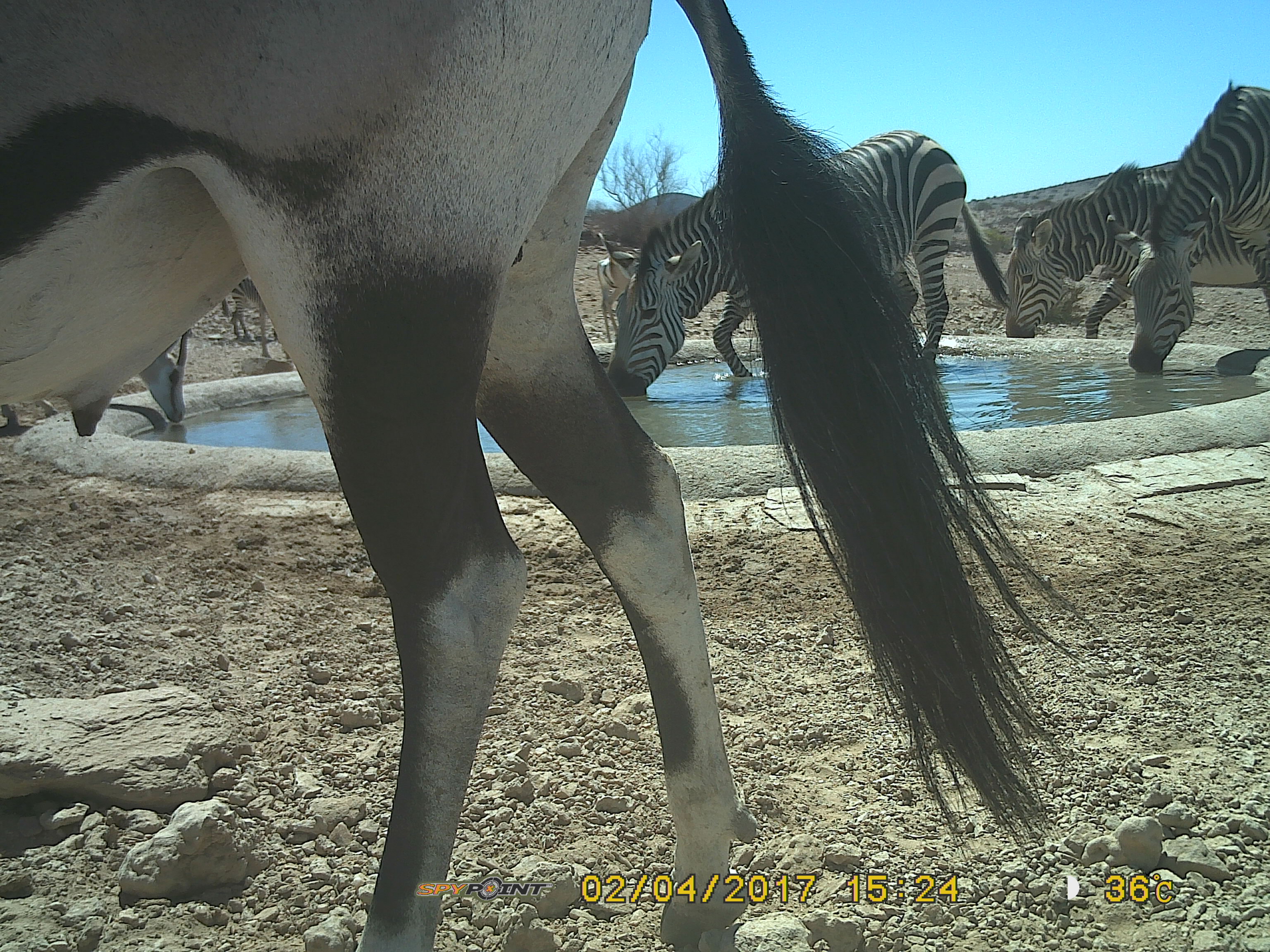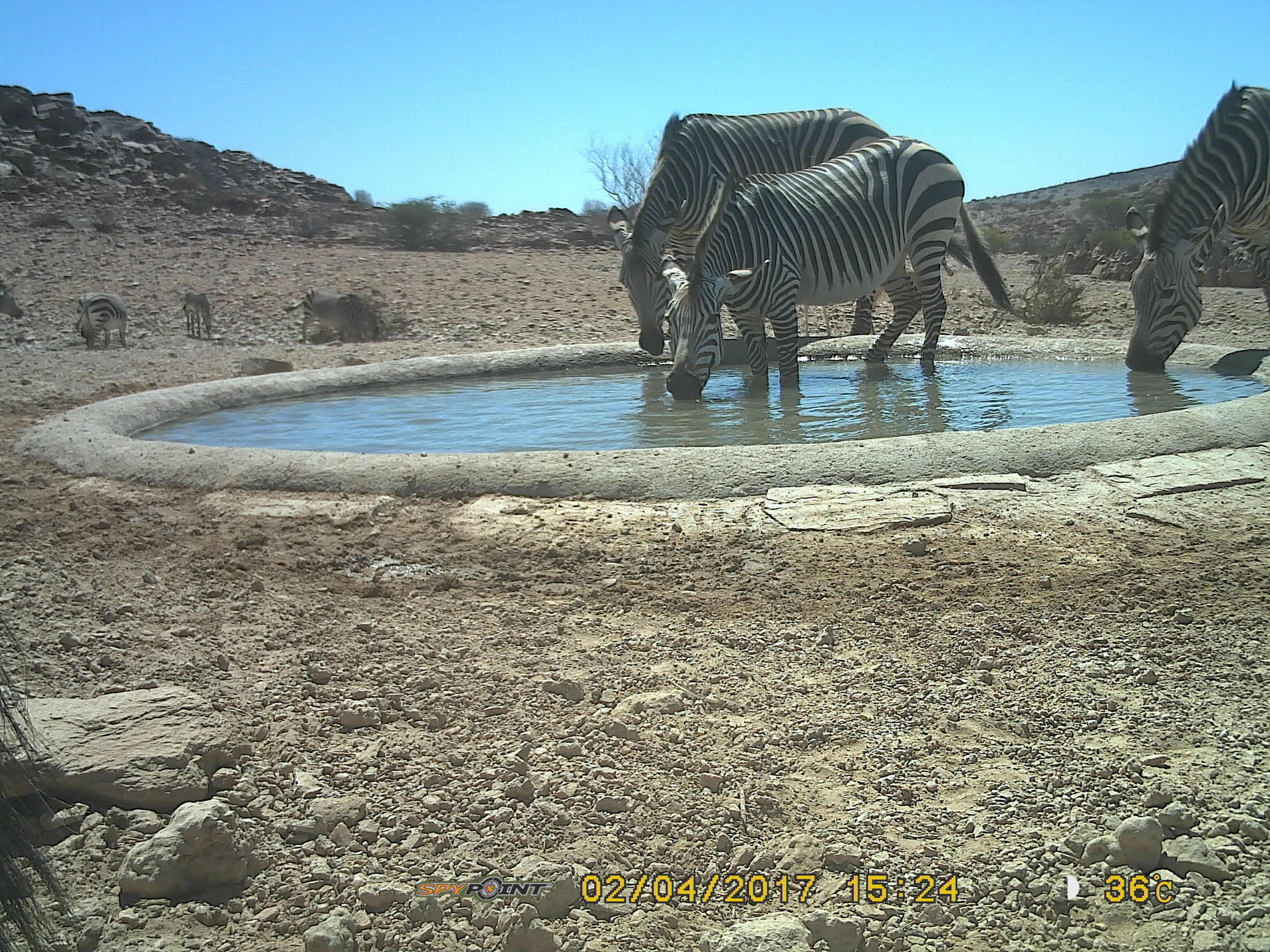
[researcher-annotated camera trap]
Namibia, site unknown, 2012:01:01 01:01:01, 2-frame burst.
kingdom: Animalia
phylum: Chordata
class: Mammalia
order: Perissodactyla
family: Equidae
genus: Equus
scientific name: Equus zebra hartmannae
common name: hartmann's mountain zebra